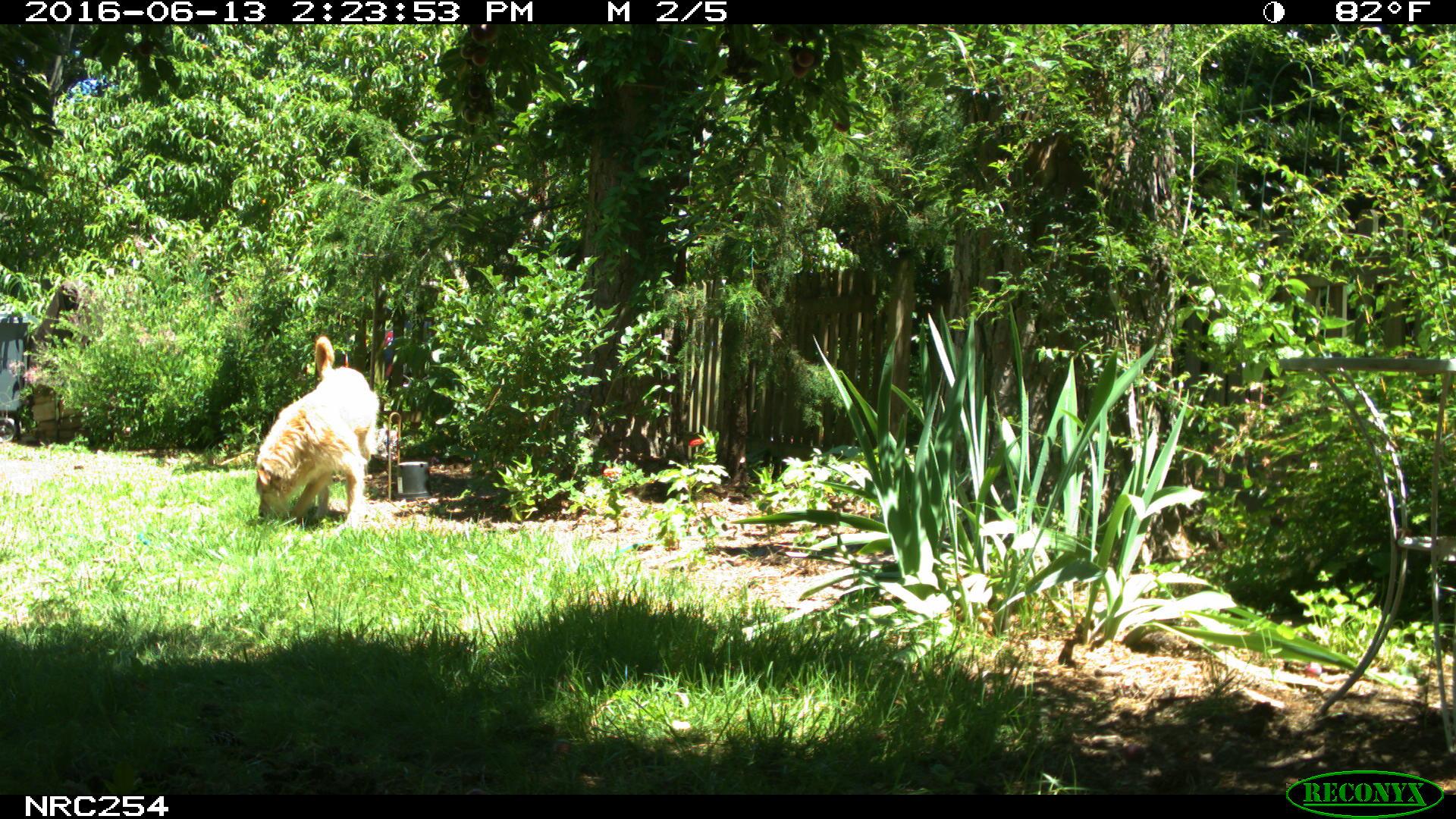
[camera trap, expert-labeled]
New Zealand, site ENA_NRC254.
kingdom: Animalia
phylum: Chordata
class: Mammalia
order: Carnivora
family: Canidae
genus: Canis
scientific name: Canis familiaris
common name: domestic dog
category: dog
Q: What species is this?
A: Dog (domestic dog) (Canis familiaris).